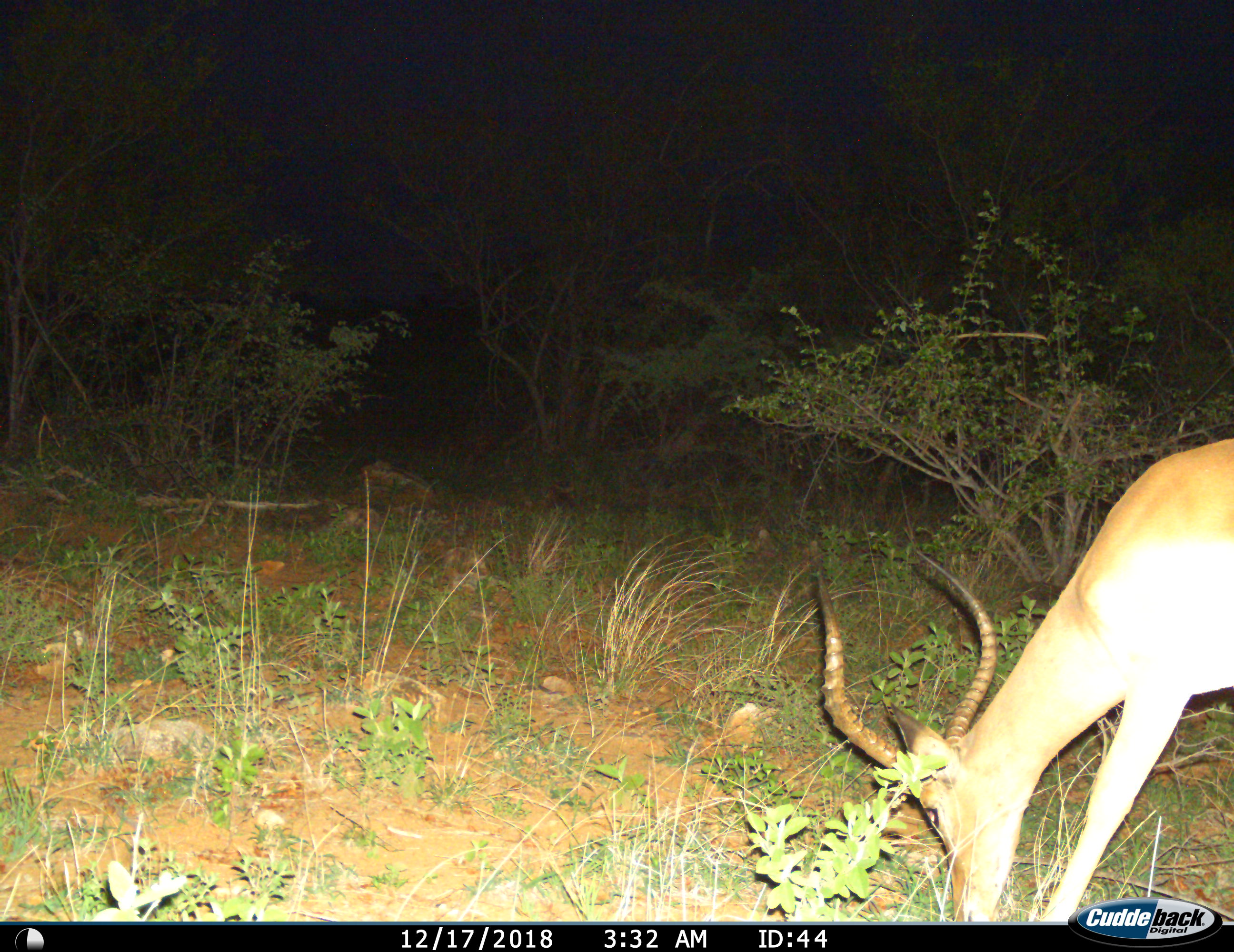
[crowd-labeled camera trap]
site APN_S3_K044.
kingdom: Animalia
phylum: Chordata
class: Mammalia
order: Artiodactyla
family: Bovidae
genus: Aepyceros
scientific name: Aepyceros melampus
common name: impala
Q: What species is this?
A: Impala (Aepyceros melampus).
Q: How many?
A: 1.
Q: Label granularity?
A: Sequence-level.